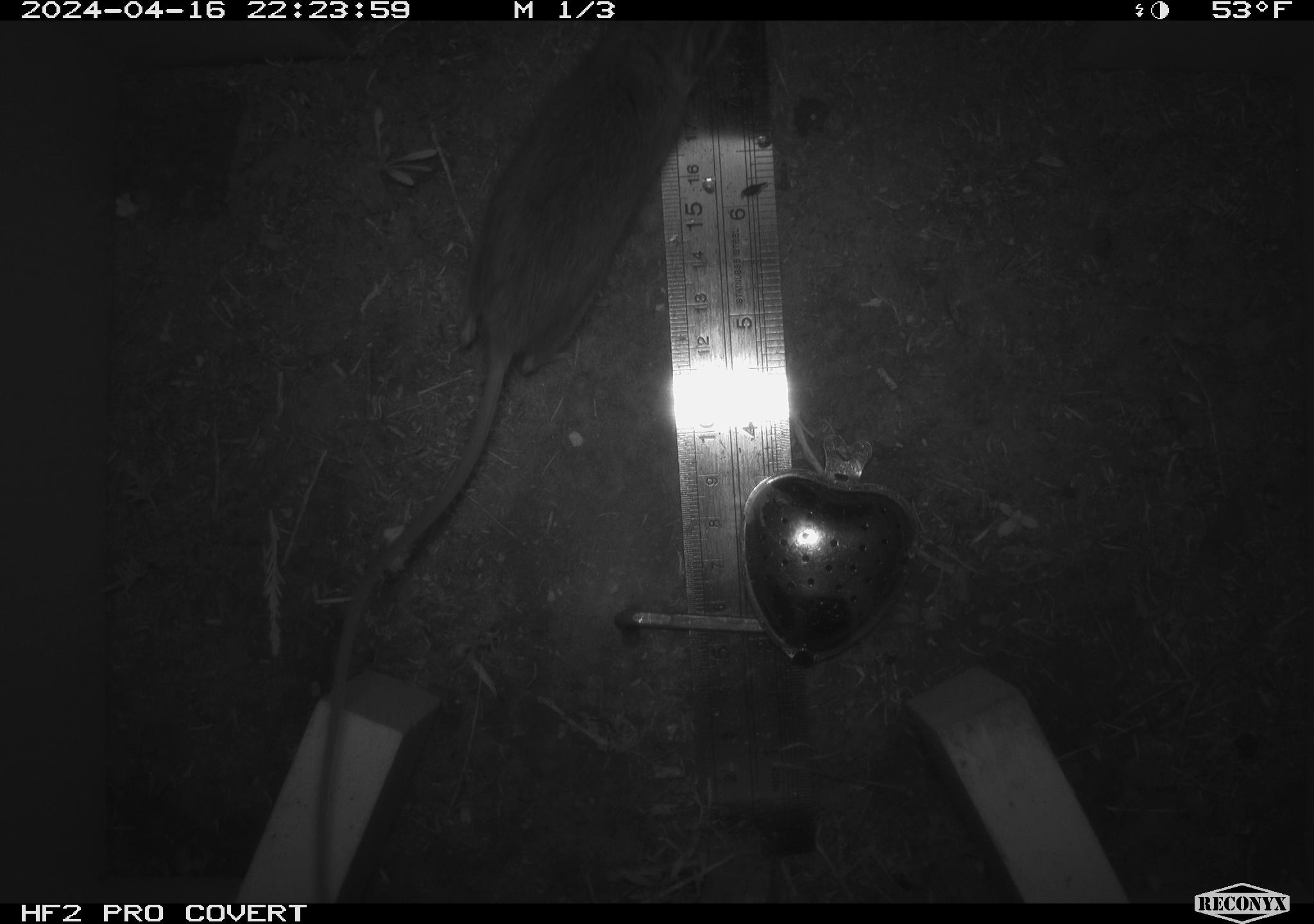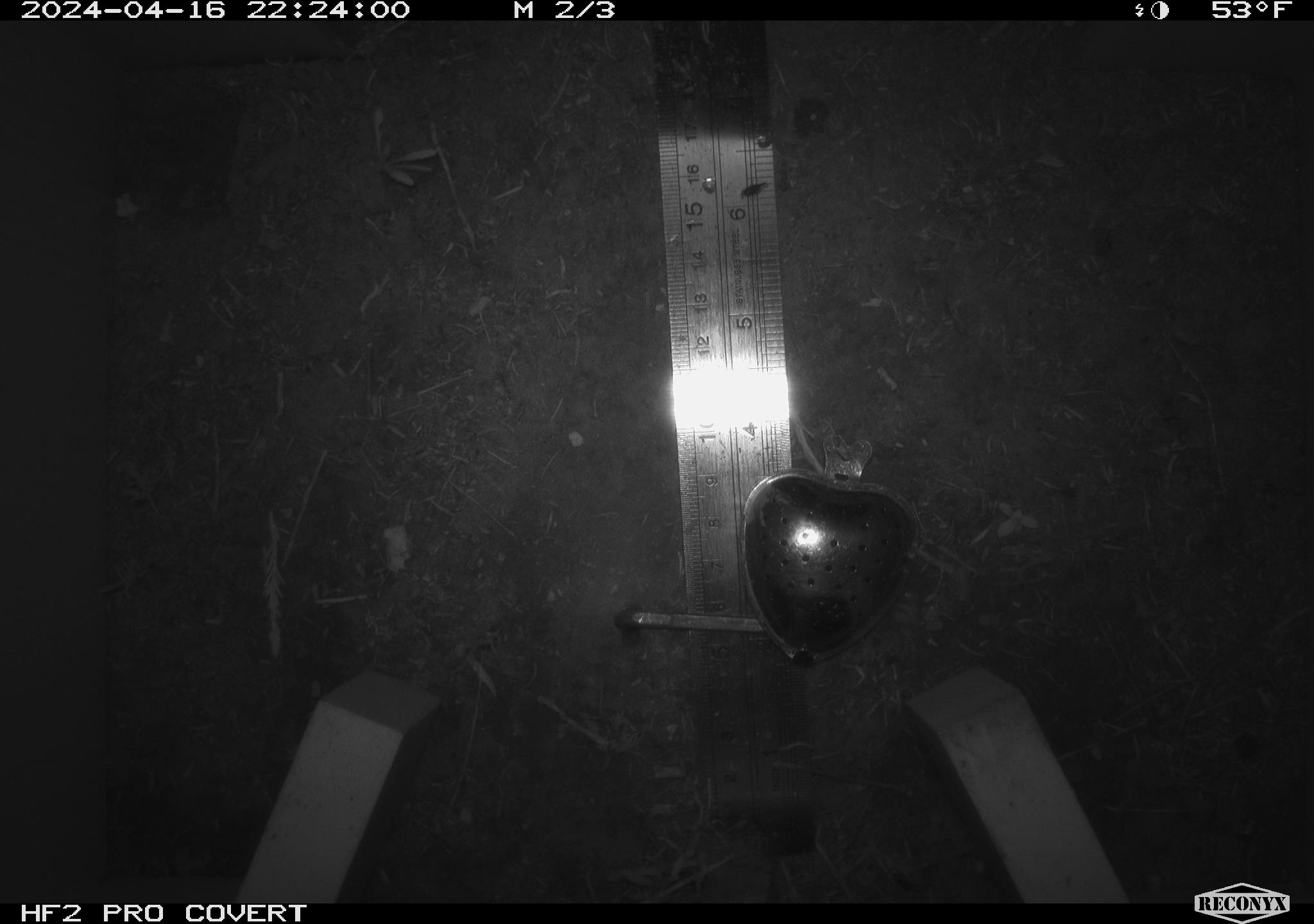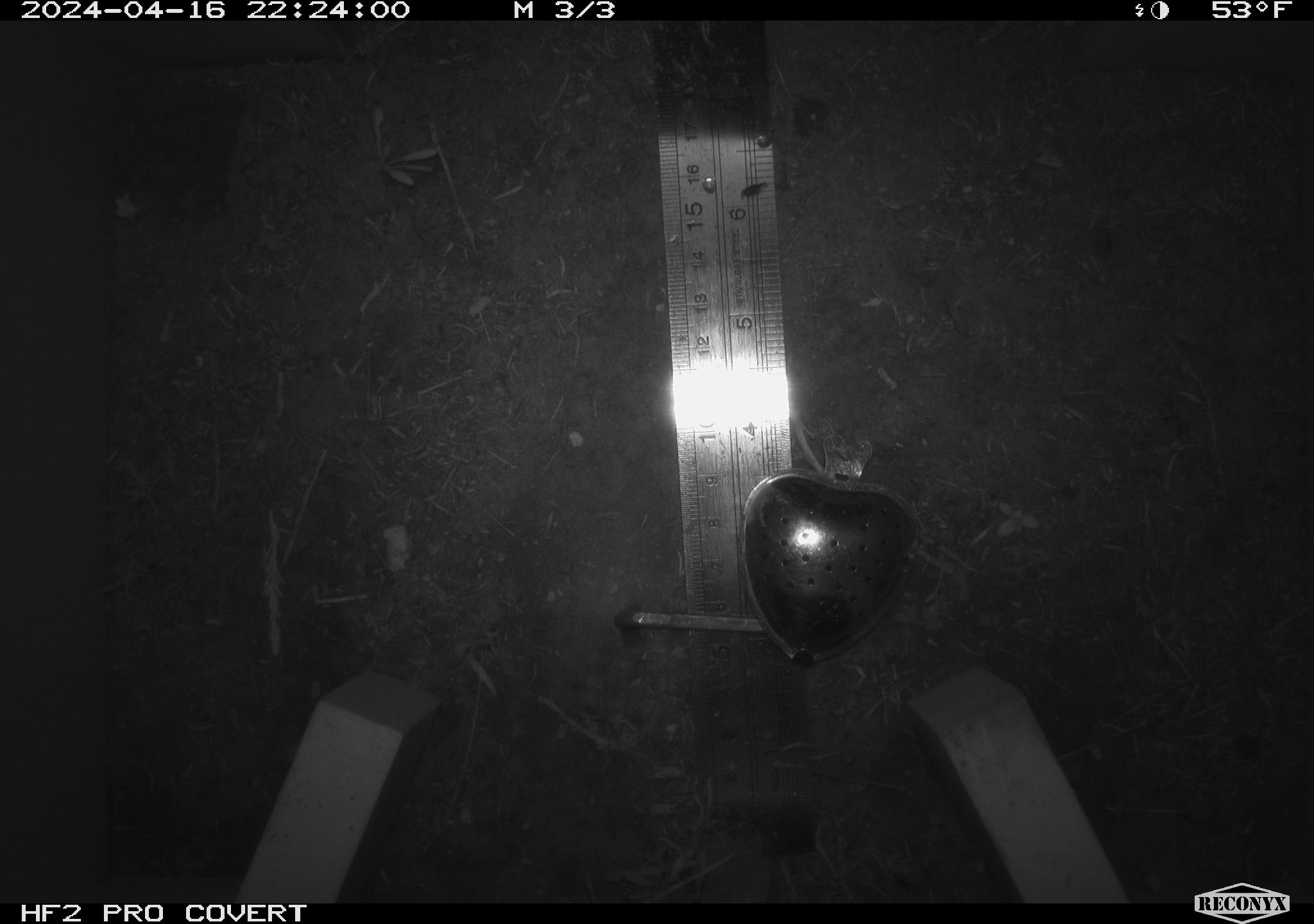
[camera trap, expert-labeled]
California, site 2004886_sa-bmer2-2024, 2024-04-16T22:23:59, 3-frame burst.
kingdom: Animalia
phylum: Chordata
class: Mammalia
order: Rodentia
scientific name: Rodentia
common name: mouse species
Mouse species (Rodentia).